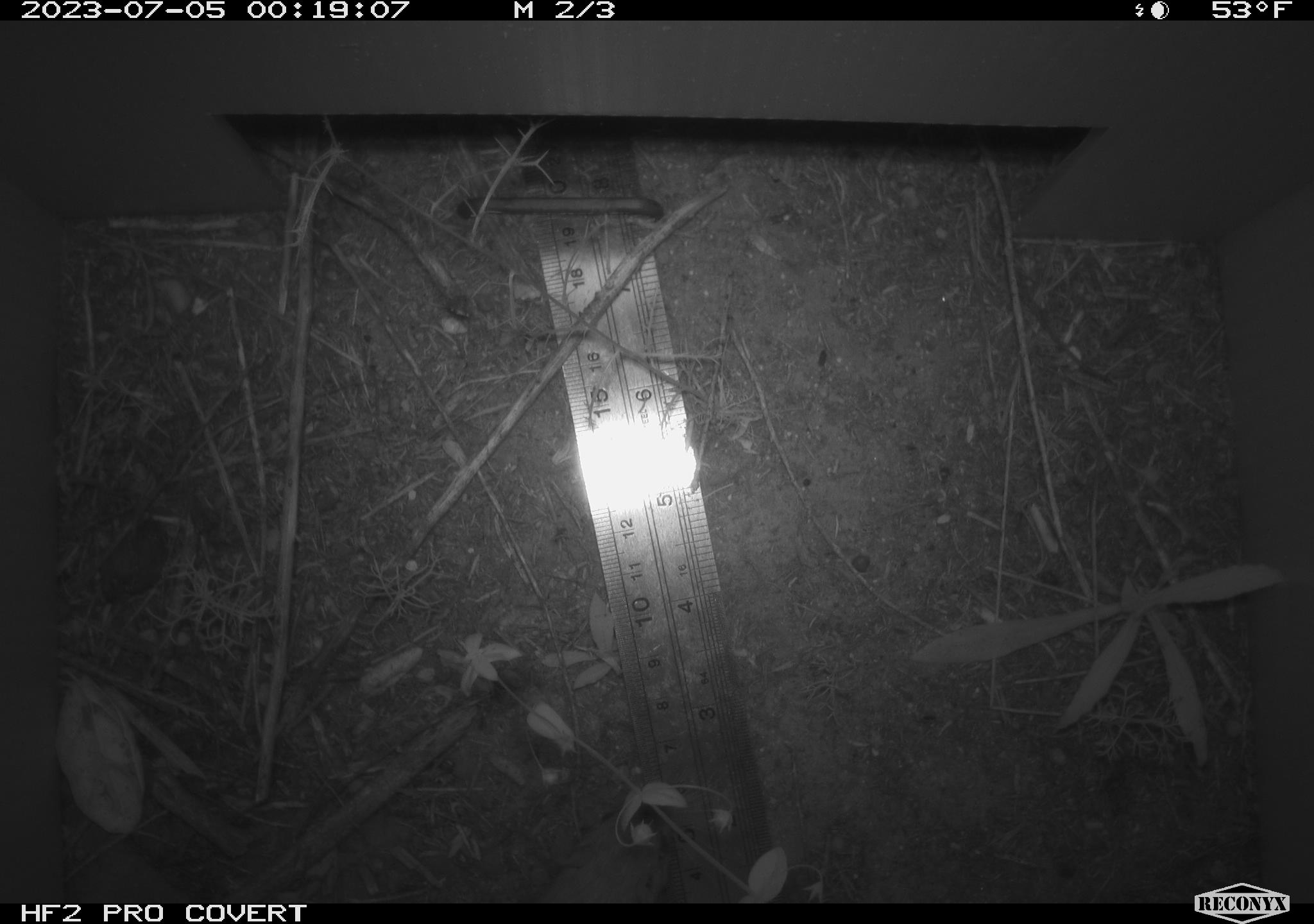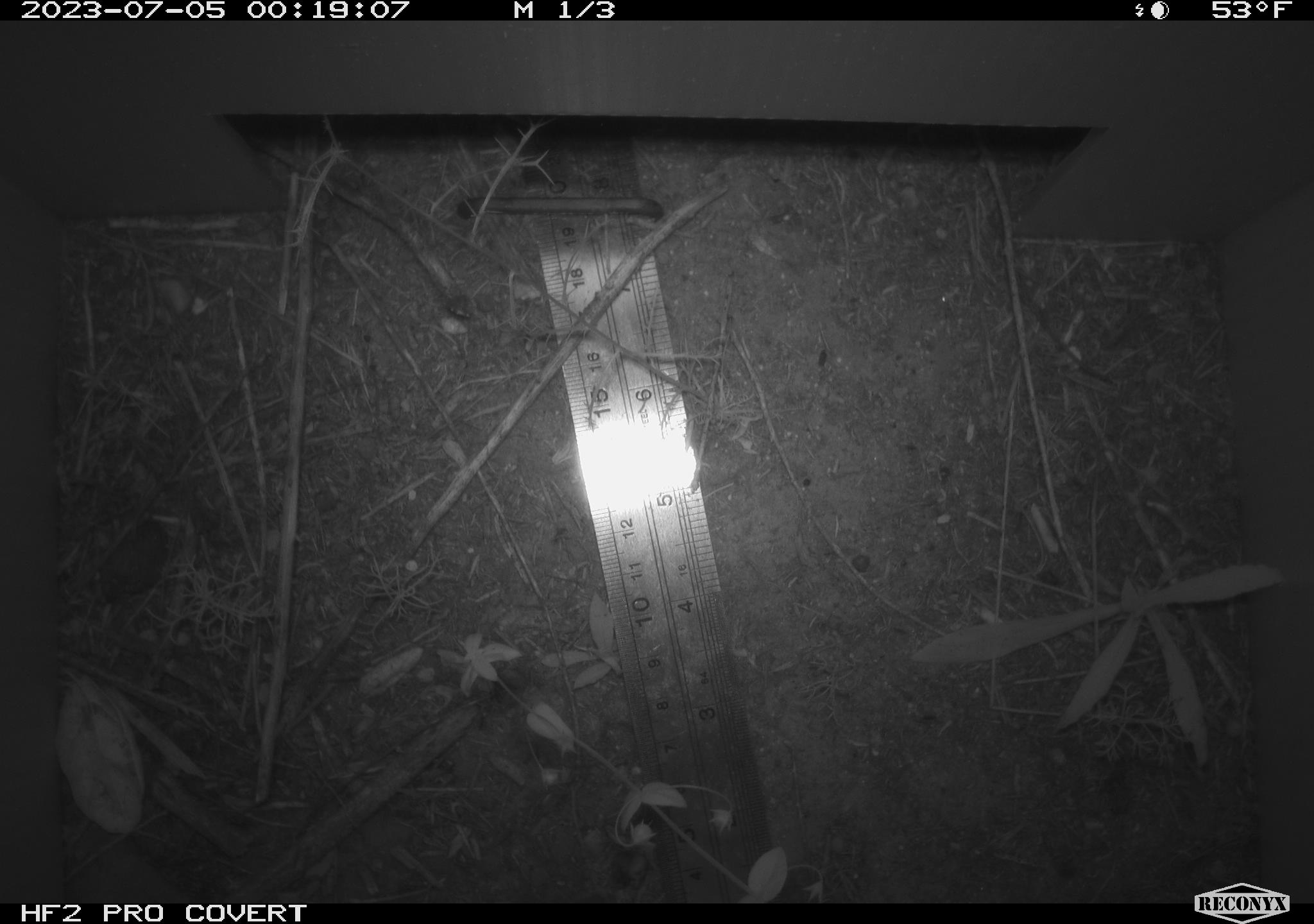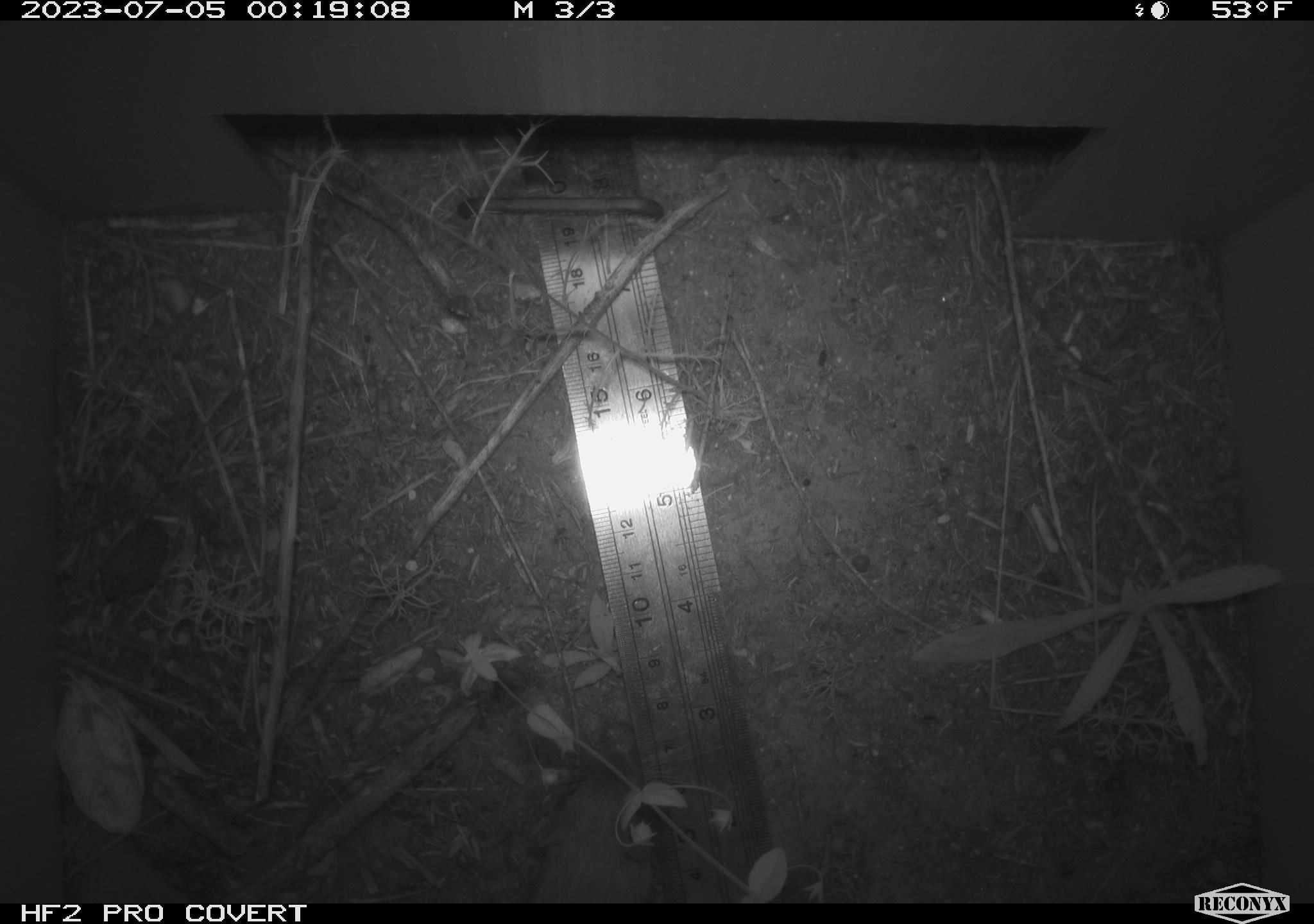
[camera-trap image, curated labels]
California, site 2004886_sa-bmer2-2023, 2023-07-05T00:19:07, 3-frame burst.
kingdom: Animalia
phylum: Chordata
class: Mammalia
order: Rodentia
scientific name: Rodentia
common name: mouse species